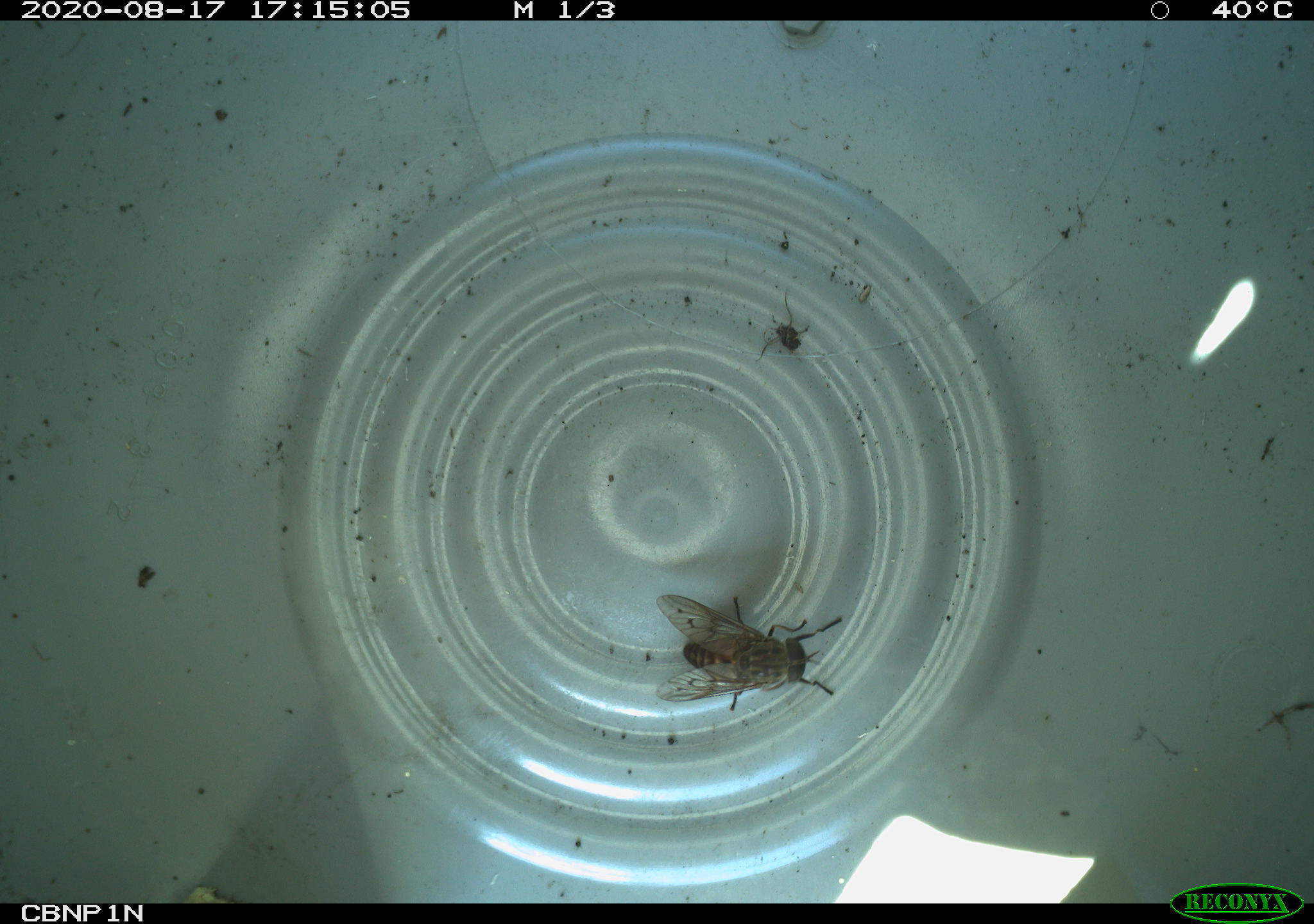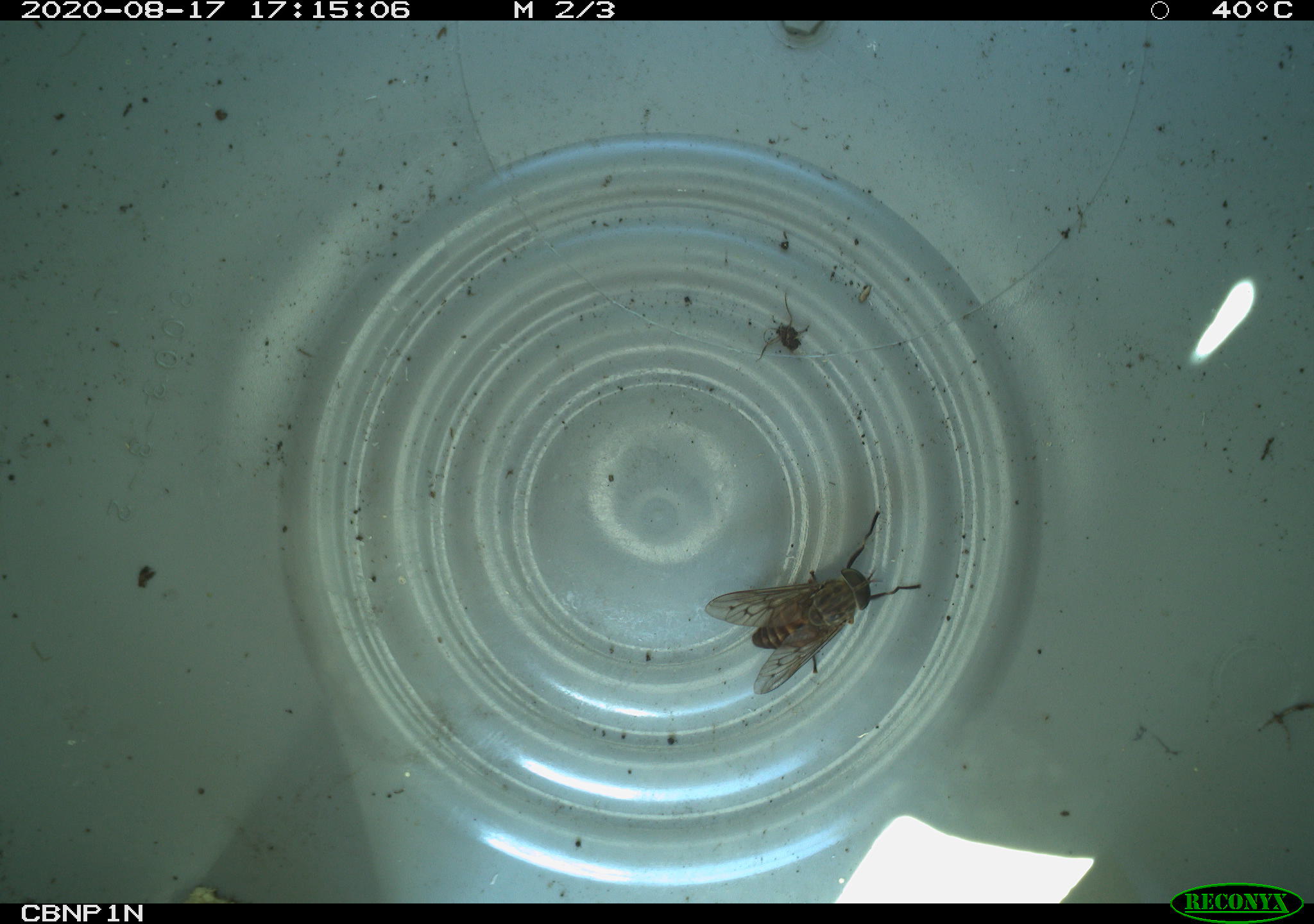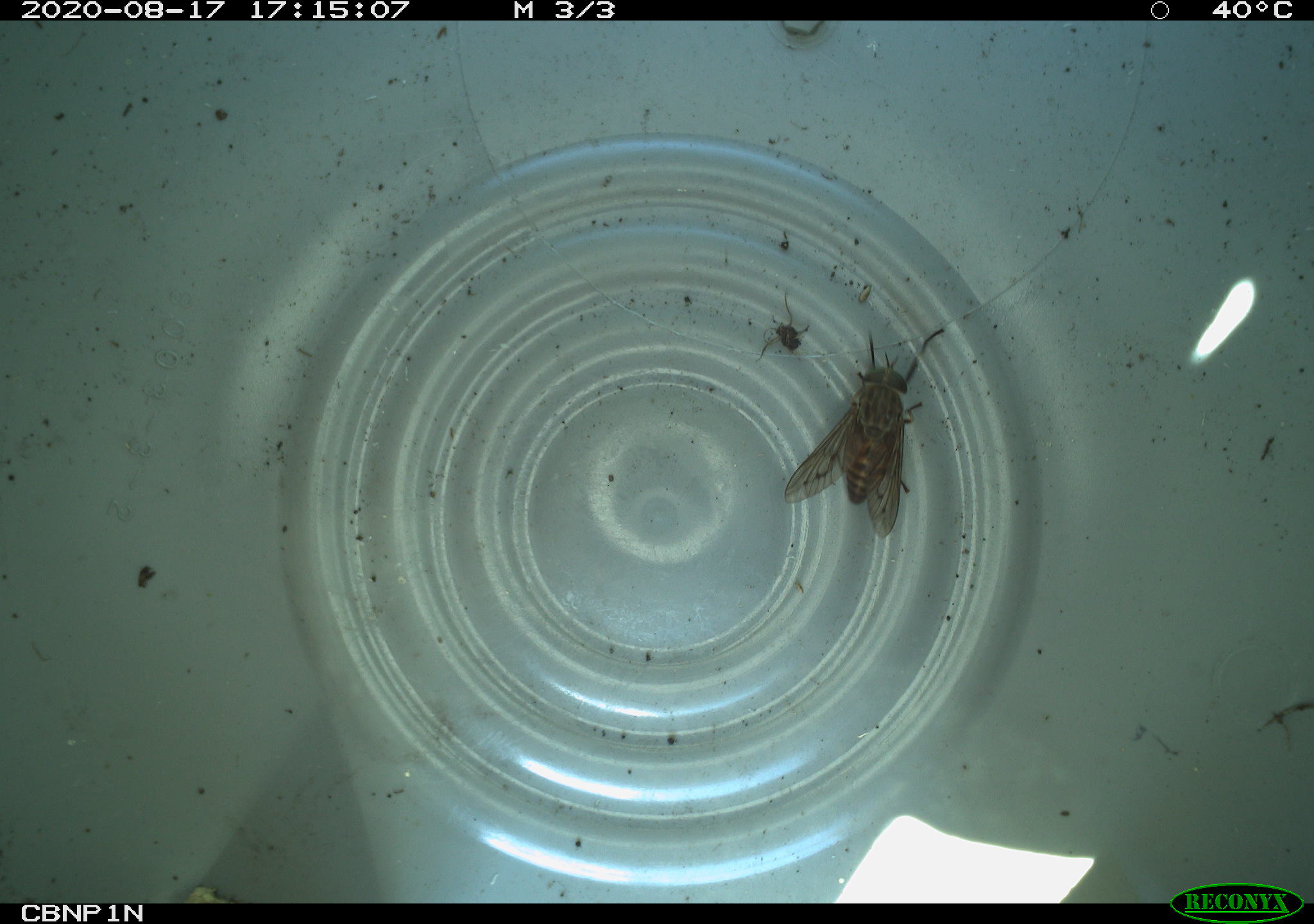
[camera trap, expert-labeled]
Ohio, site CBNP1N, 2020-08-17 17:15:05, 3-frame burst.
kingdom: Animalia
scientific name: Animalia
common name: animal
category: invertebrate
Invertebrate (animal) (Animalia).